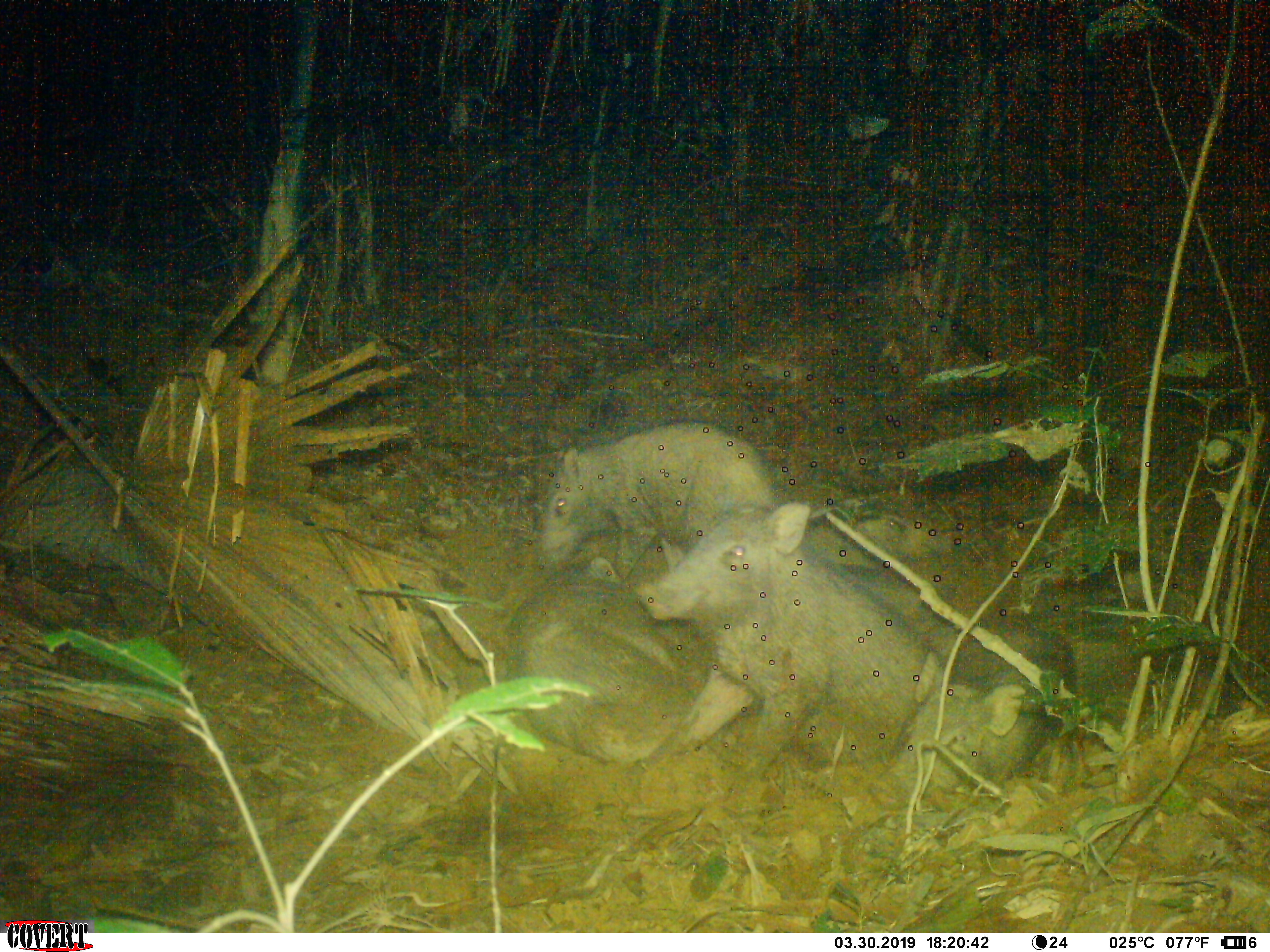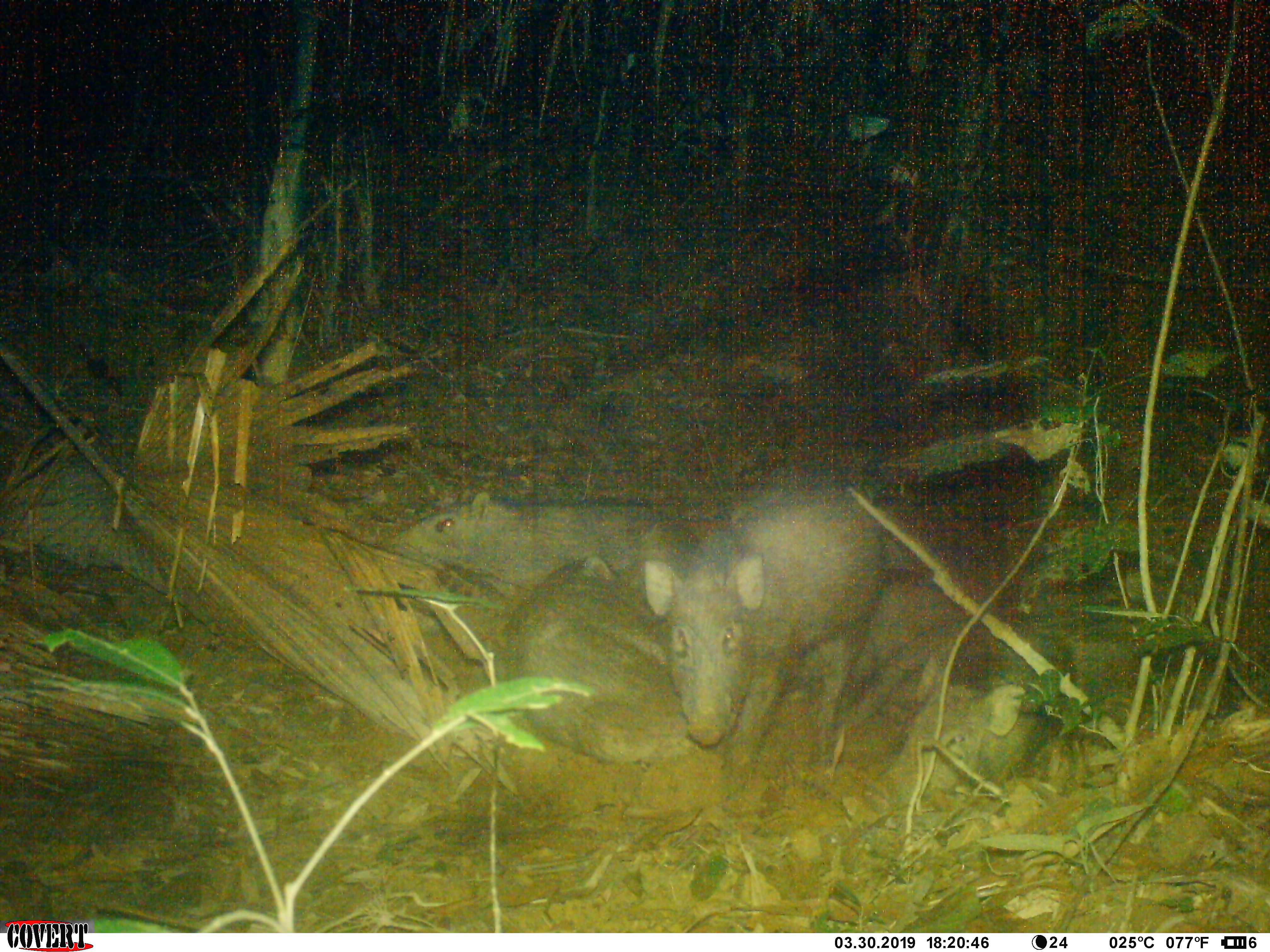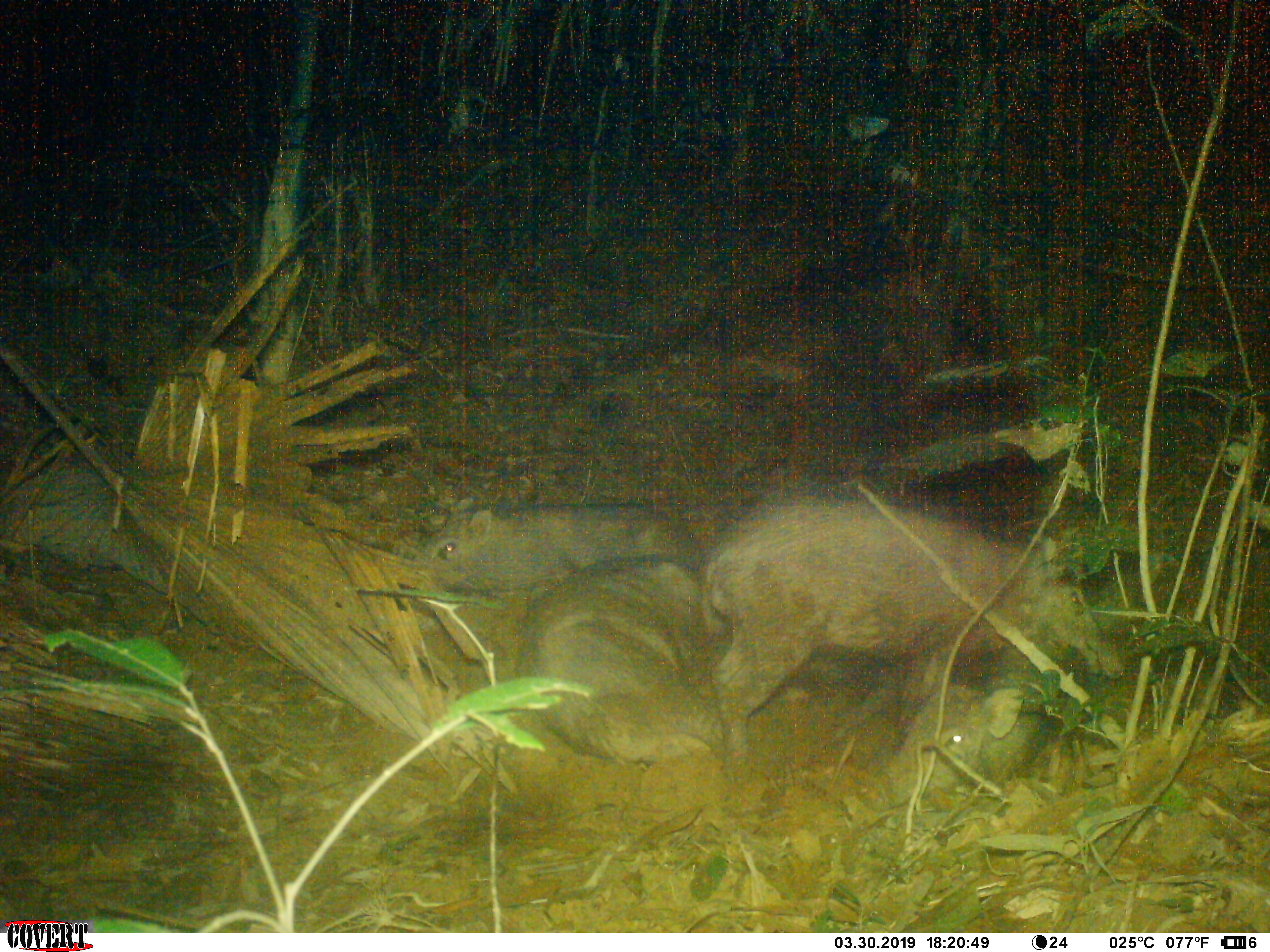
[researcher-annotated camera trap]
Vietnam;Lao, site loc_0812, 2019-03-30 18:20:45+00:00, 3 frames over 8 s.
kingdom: Animalia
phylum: Chordata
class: Mammalia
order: Artiodactyla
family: Suidae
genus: Sus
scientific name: Sus scrofa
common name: eurasian wild pig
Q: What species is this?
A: Eurasian wild pig (Sus scrofa).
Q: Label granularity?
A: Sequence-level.